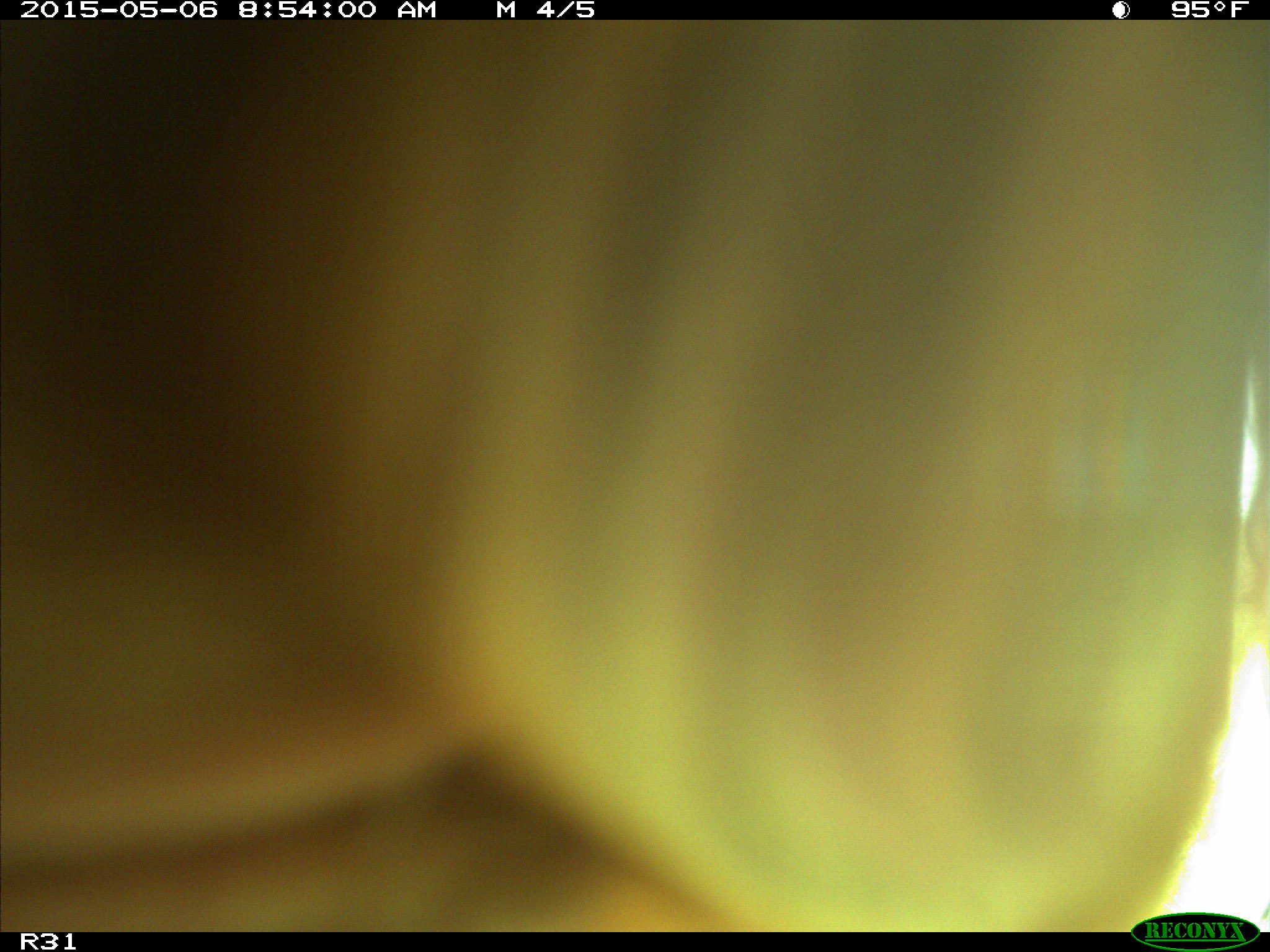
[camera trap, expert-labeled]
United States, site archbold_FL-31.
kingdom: Animalia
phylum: Chordata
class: Mammalia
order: Artiodactyla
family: Bovidae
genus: Bos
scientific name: Bos taurus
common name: domestic cow